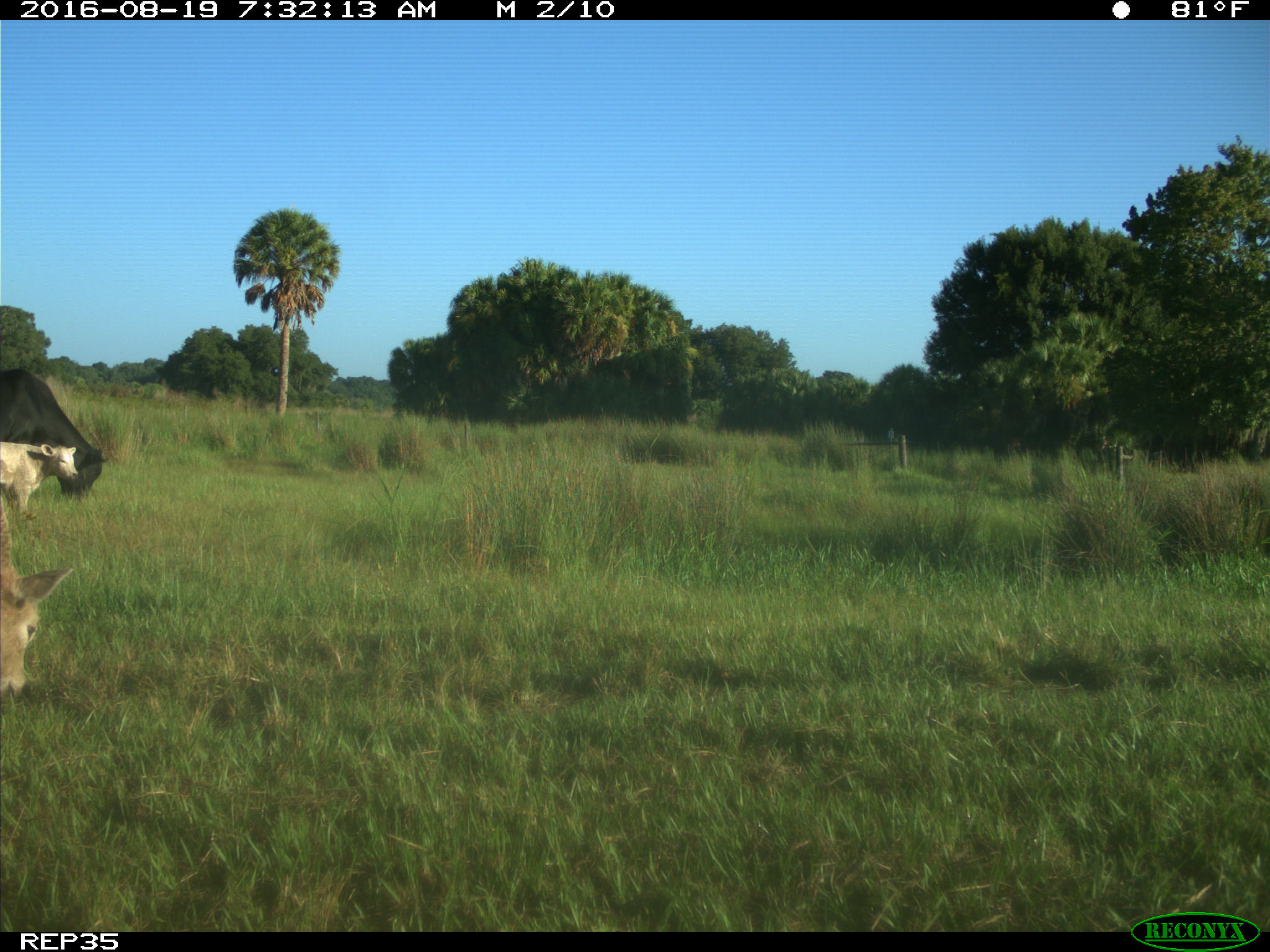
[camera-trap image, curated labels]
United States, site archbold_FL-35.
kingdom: Animalia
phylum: Chordata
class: Mammalia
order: Artiodactyla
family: Bovidae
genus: Bos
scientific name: Bos taurus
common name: domestic cow